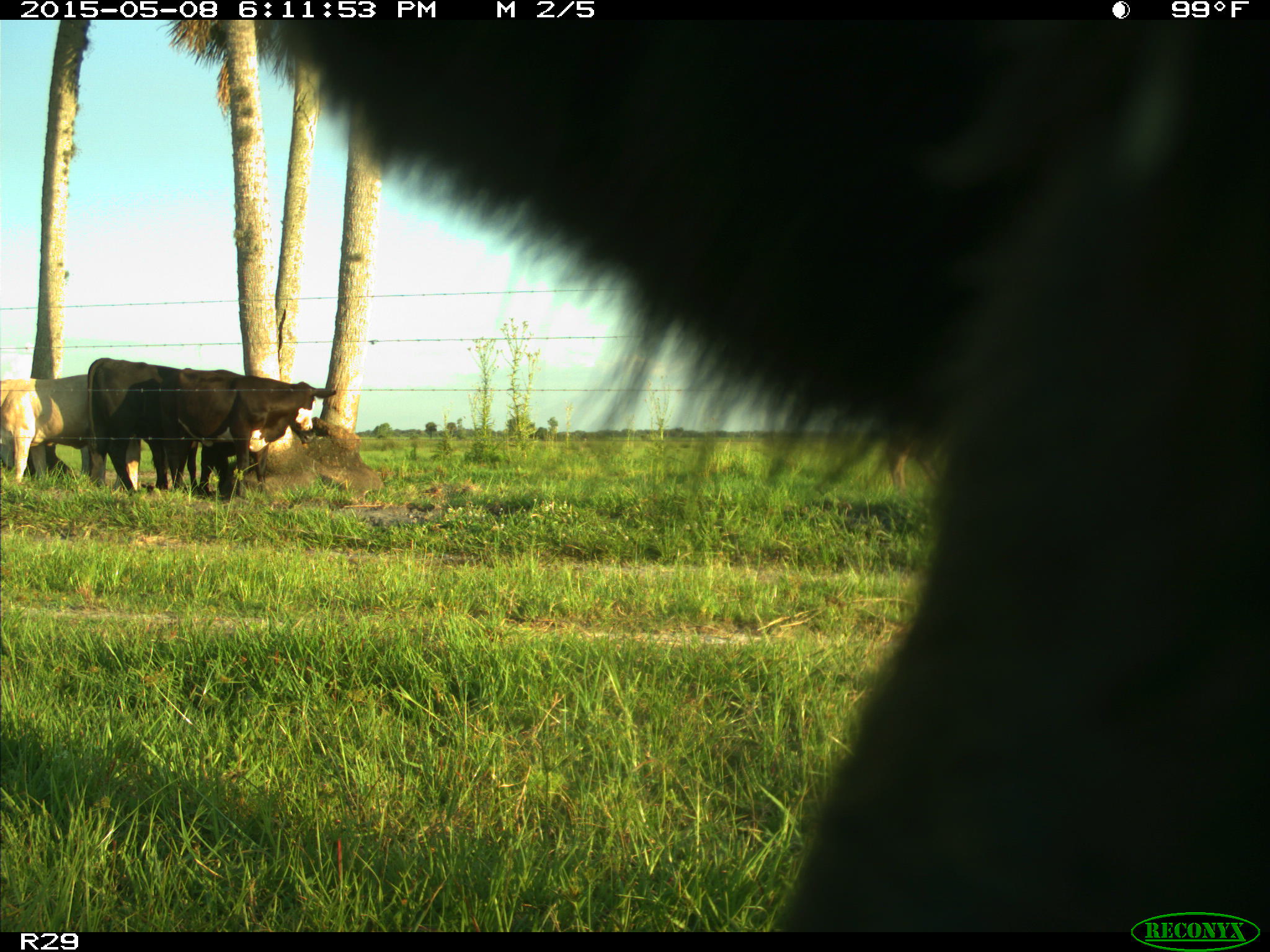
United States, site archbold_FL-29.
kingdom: Animalia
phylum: Chordata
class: Mammalia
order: Artiodactyla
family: Bovidae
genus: Bos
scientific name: Bos taurus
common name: domestic cow